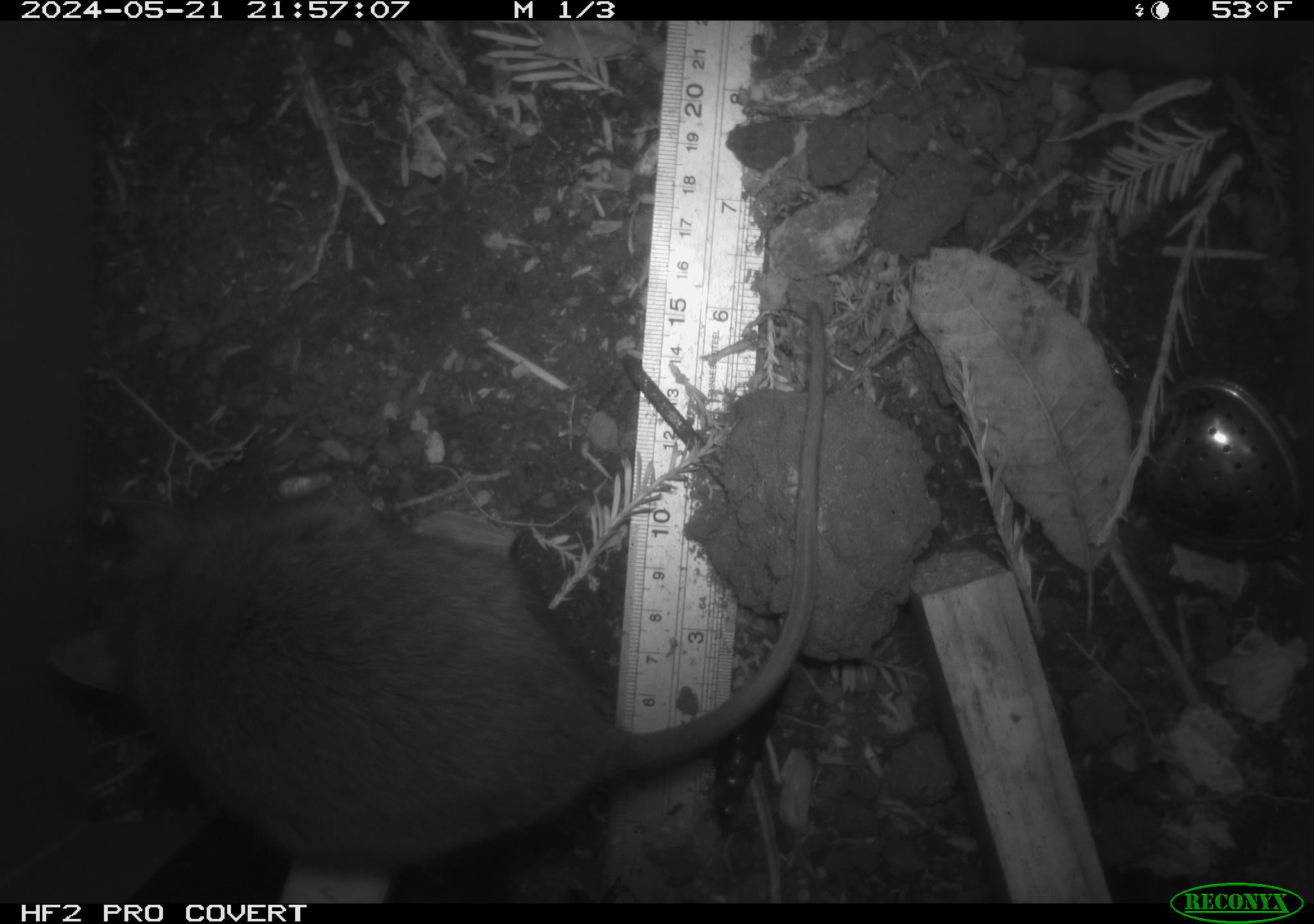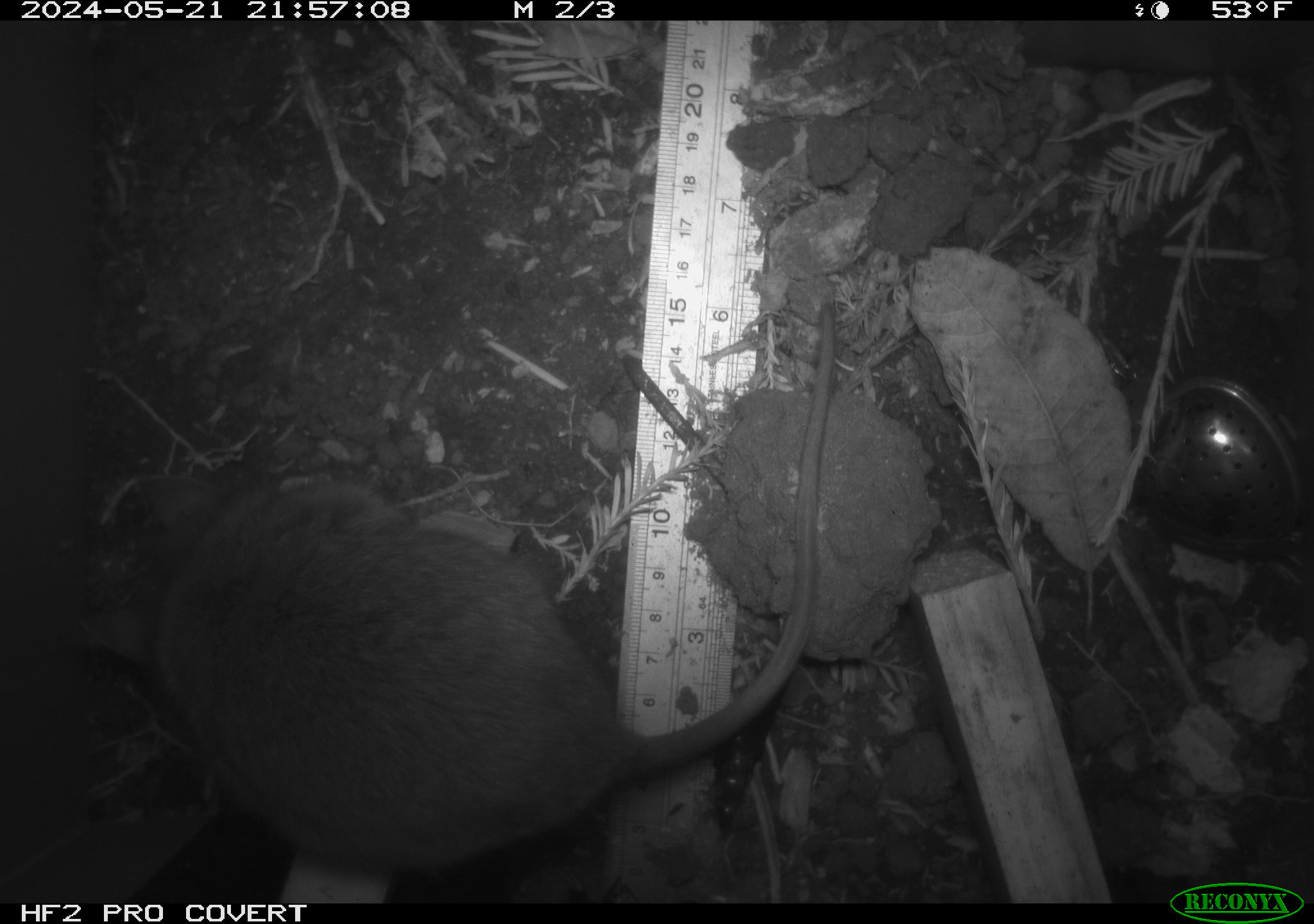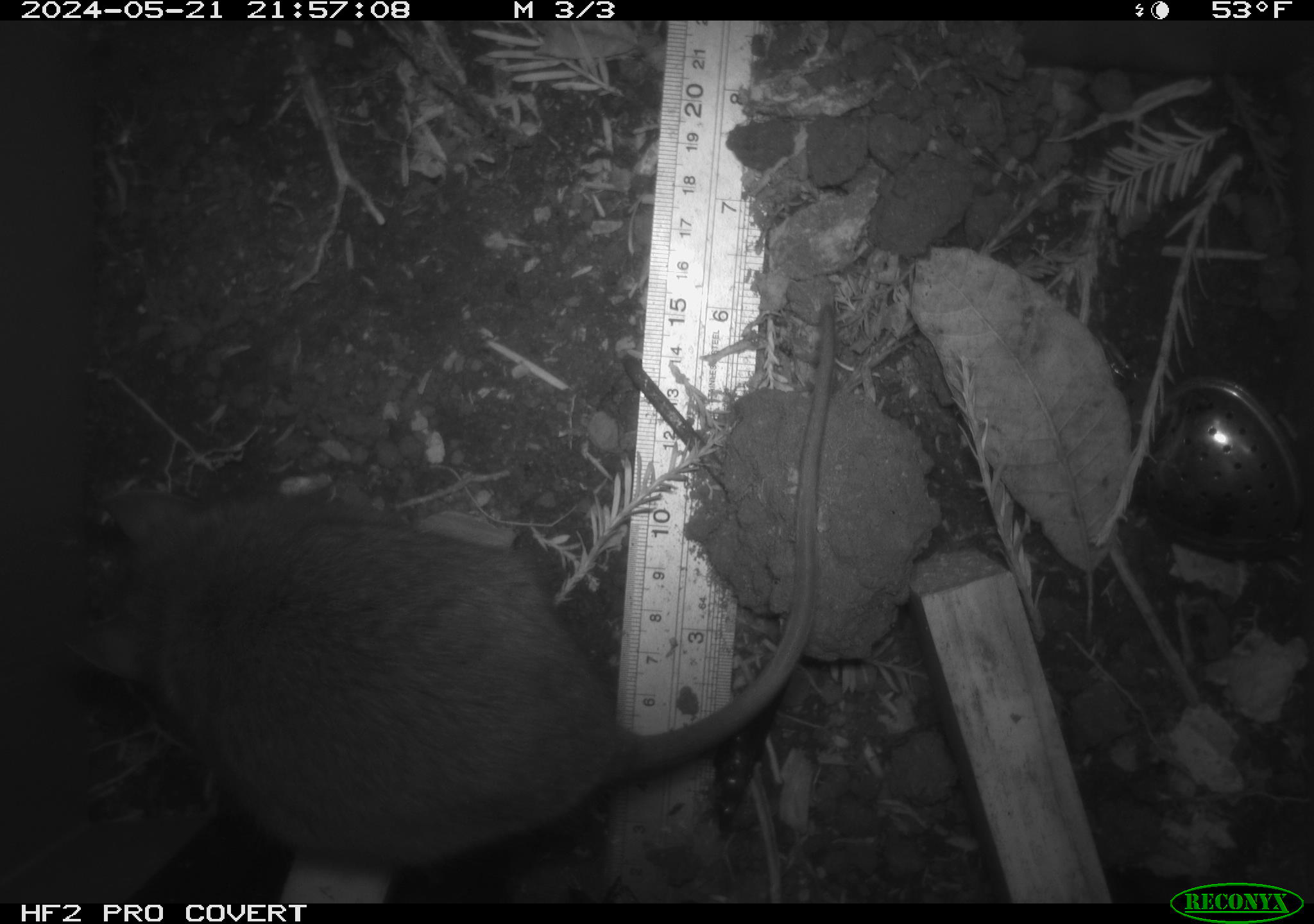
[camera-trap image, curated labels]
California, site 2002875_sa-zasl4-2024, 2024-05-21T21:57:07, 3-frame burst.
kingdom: Animalia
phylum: Chordata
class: Mammalia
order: Rodentia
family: Cricetidae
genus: Neotoma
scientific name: Neotoma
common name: pack rat or woodrat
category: neotoma species